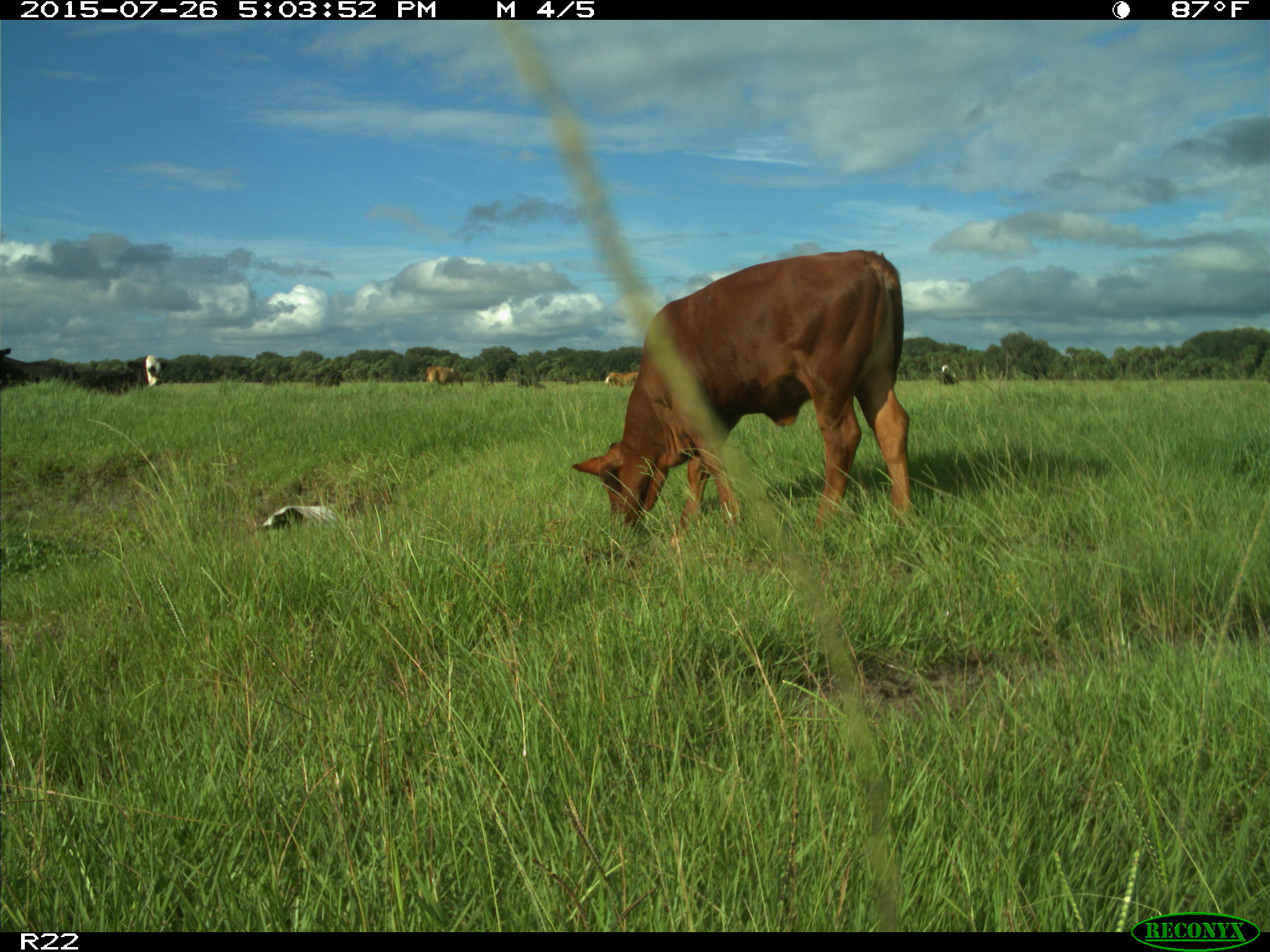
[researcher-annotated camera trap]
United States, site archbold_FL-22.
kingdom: Animalia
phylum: Chordata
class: Mammalia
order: Artiodactyla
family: Bovidae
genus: Bos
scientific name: Bos taurus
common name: domestic cow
Bos taurus (domestic cow).